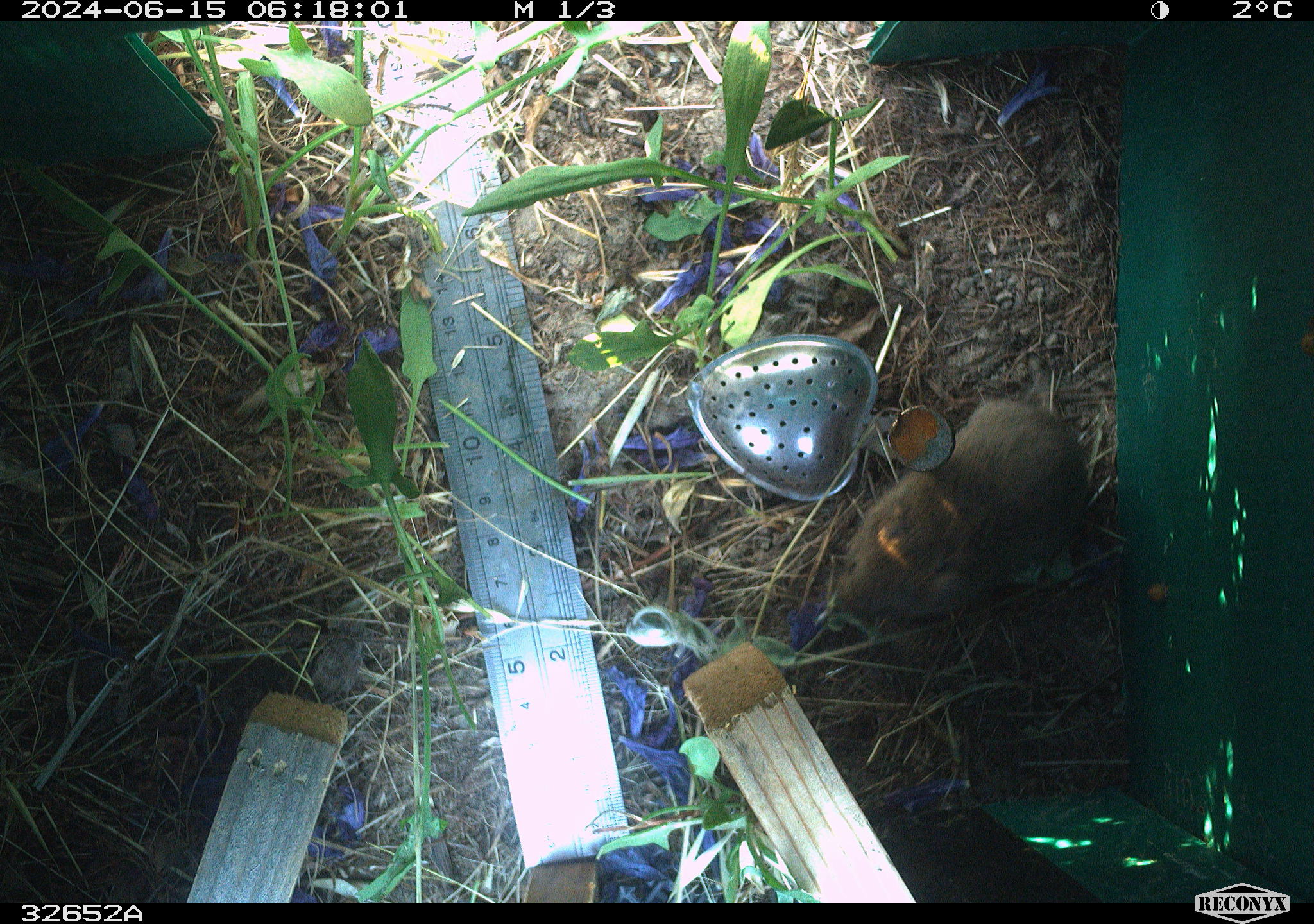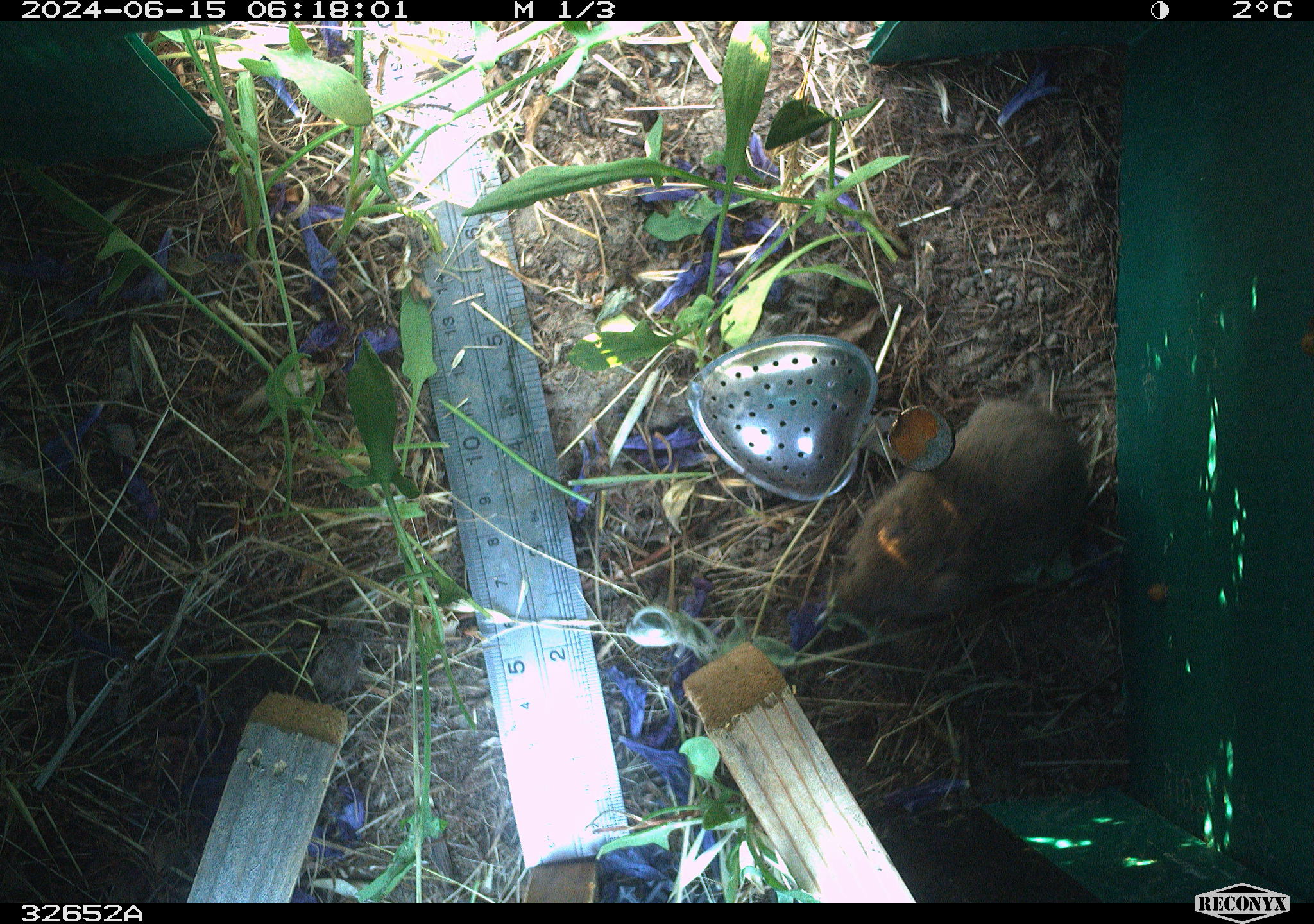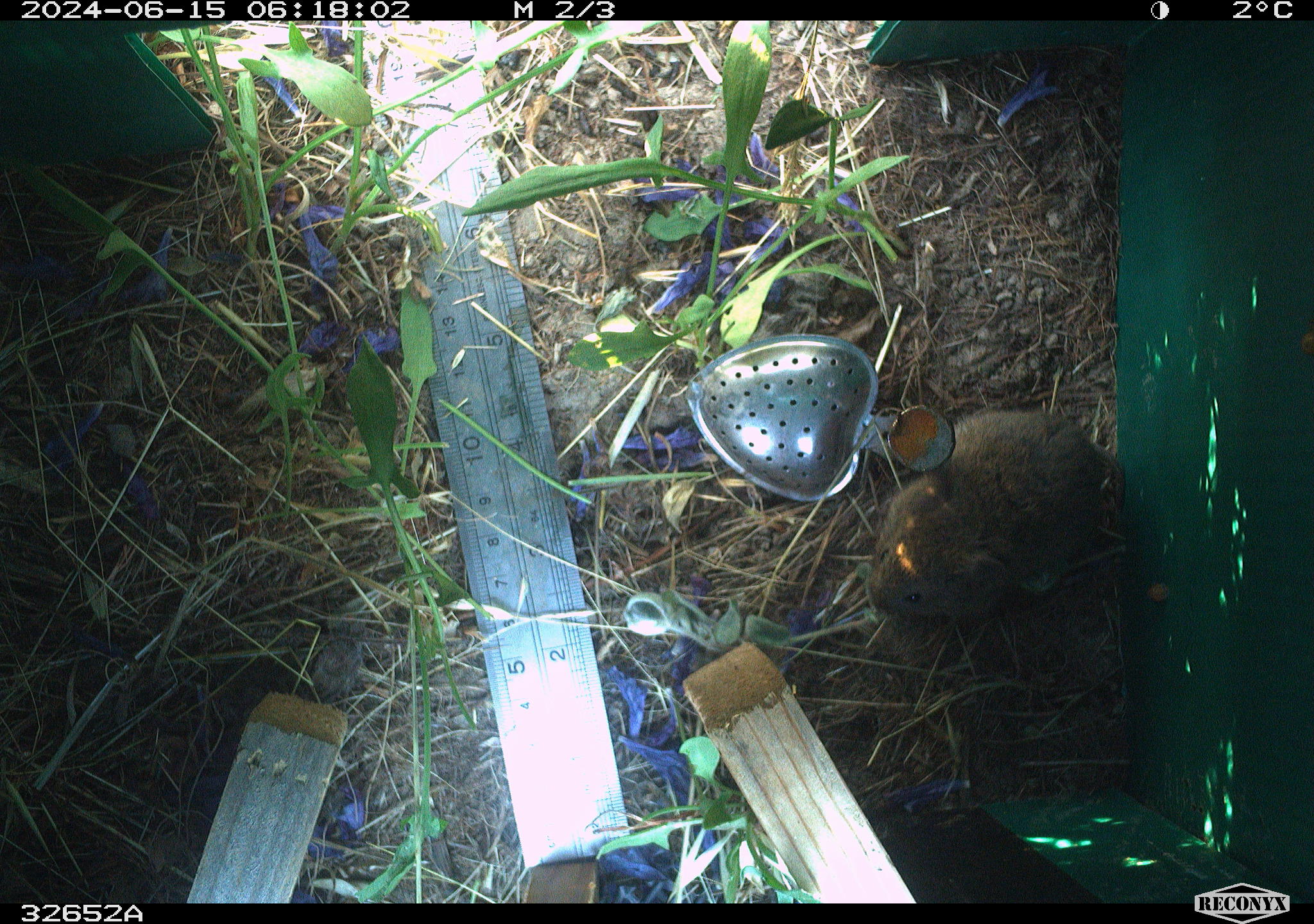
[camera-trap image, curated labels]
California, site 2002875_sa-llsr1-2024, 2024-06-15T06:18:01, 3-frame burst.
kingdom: Animalia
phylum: Chordata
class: Mammalia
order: Rodentia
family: Cricetidae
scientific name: Arvicolinae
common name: voles, lemmings, and muskrats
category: arvicolinae subfamily